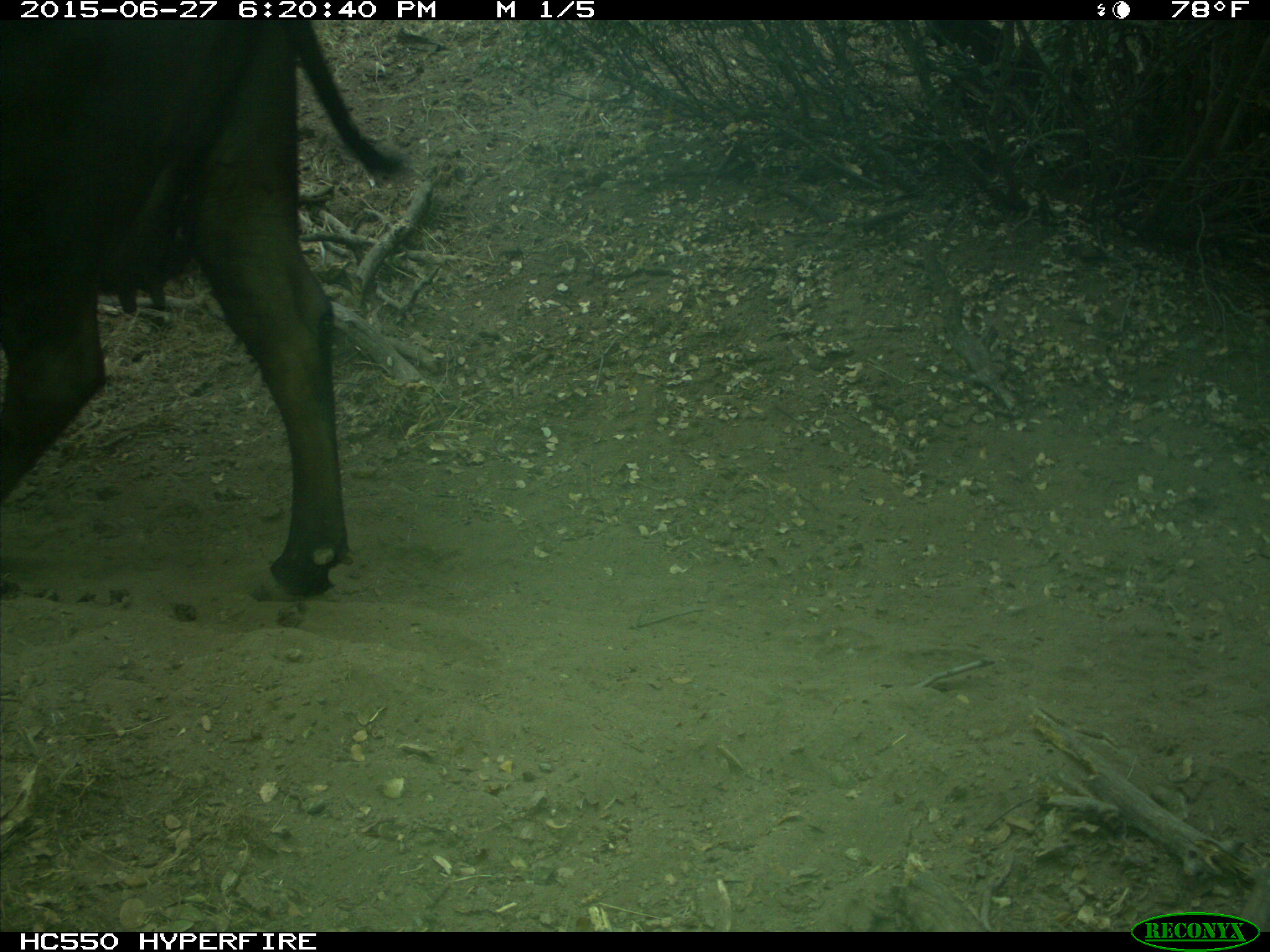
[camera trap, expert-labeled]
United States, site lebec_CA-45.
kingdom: Animalia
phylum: Chordata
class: Mammalia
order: Artiodactyla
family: Bovidae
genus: Bos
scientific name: Bos taurus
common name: domestic cow